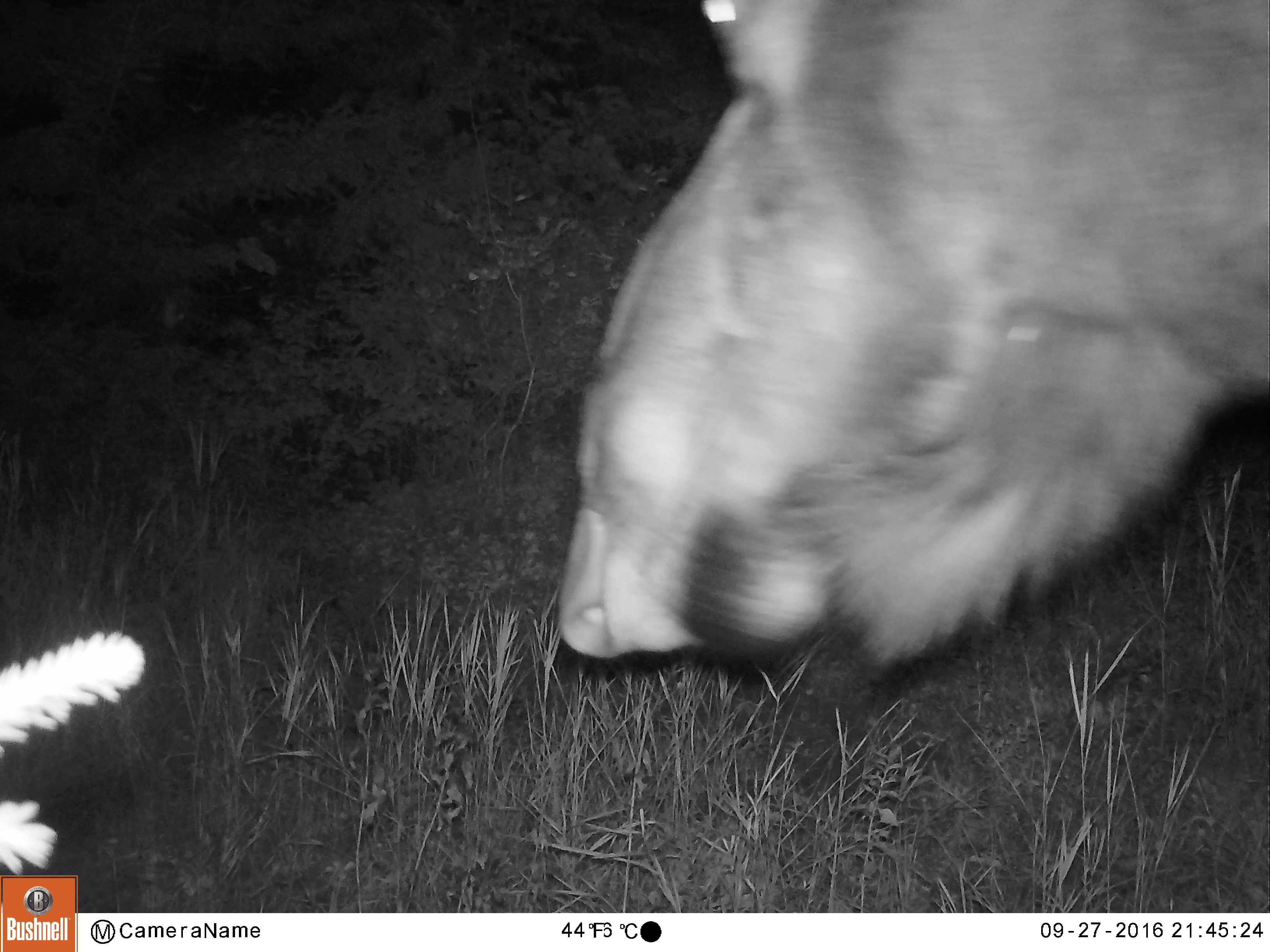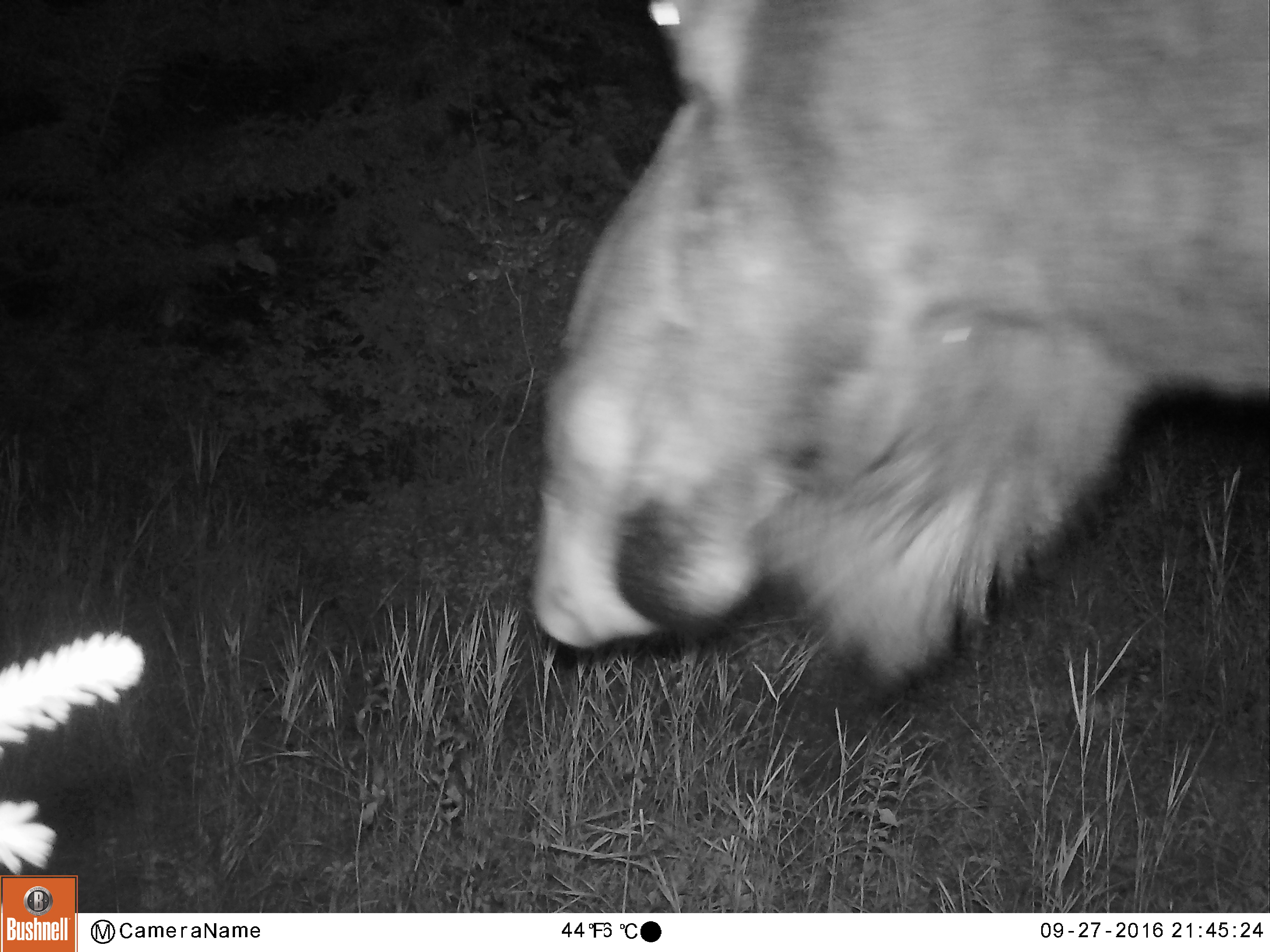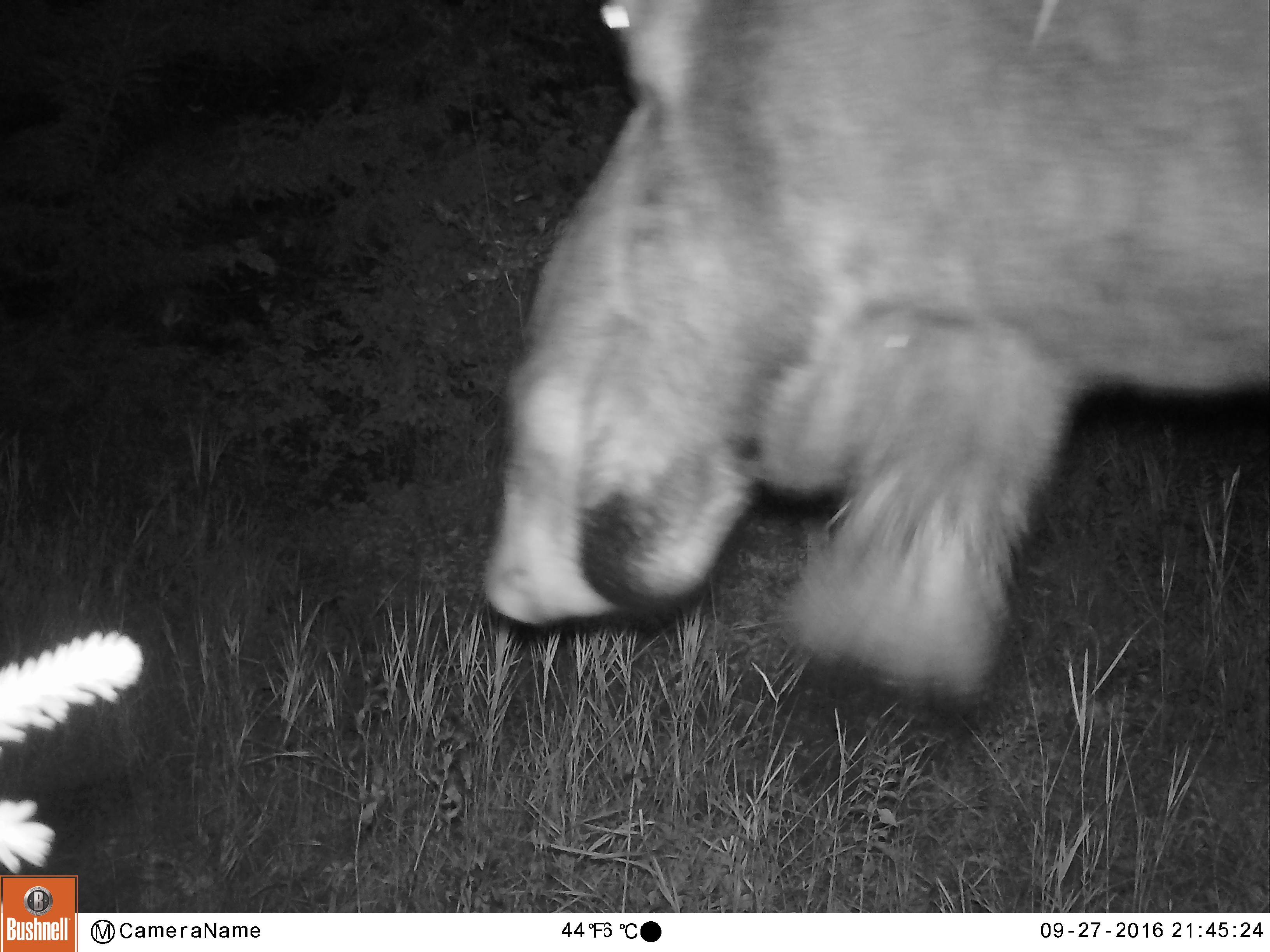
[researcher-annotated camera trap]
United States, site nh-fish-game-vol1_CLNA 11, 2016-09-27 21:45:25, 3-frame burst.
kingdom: Animalia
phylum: Chordata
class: Mammalia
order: Artiodactyla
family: Cervidae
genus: Alces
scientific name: Alces alces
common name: moose